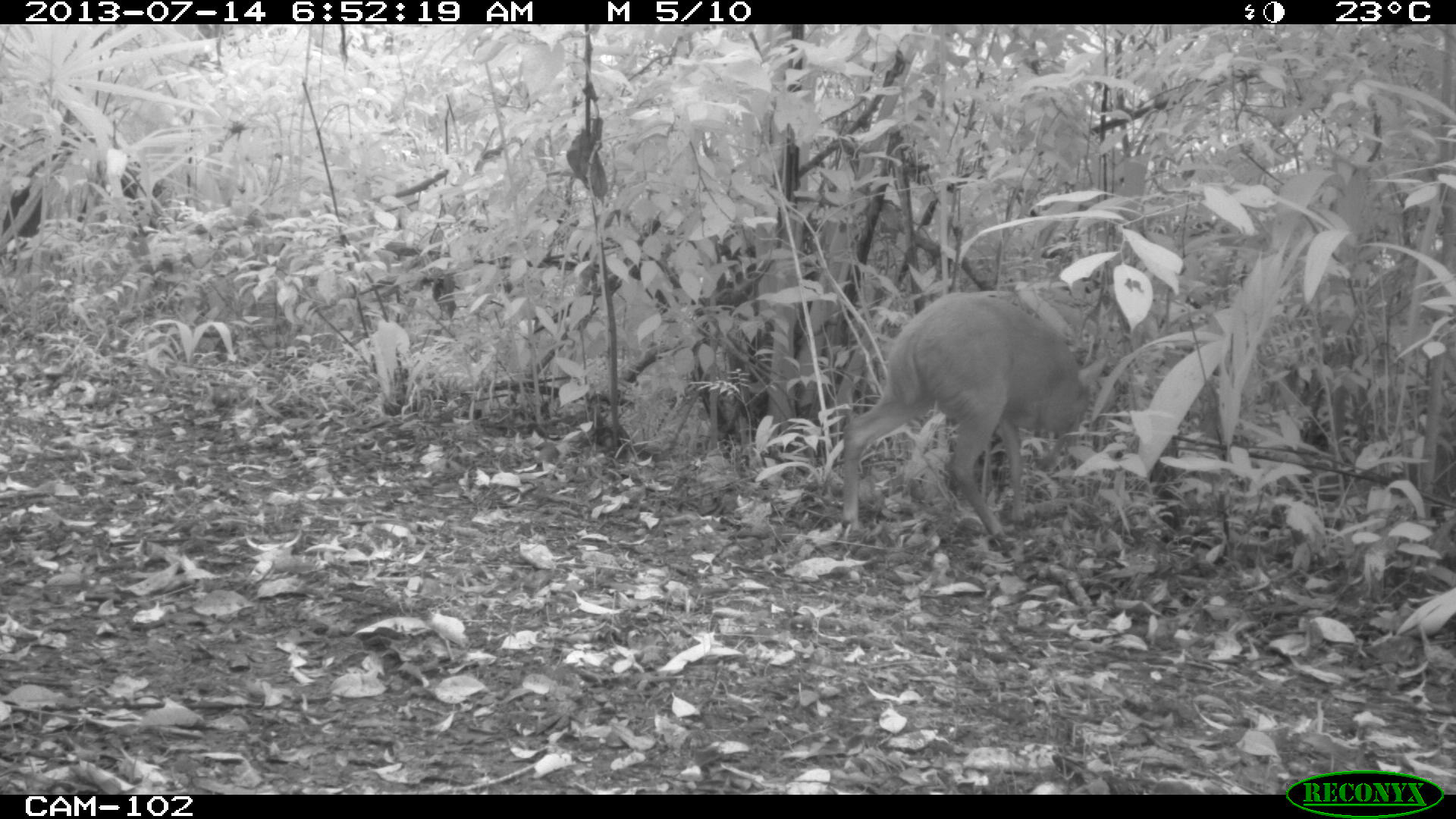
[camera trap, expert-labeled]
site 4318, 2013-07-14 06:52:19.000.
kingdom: Animalia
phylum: Chordata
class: Mammalia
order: Artiodactyla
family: Cervidae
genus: Mazama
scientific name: Mazama temama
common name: central american red brocket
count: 1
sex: male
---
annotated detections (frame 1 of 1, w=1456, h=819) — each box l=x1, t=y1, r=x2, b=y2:
mazama temama: l=840, t=292, r=1107, b=553